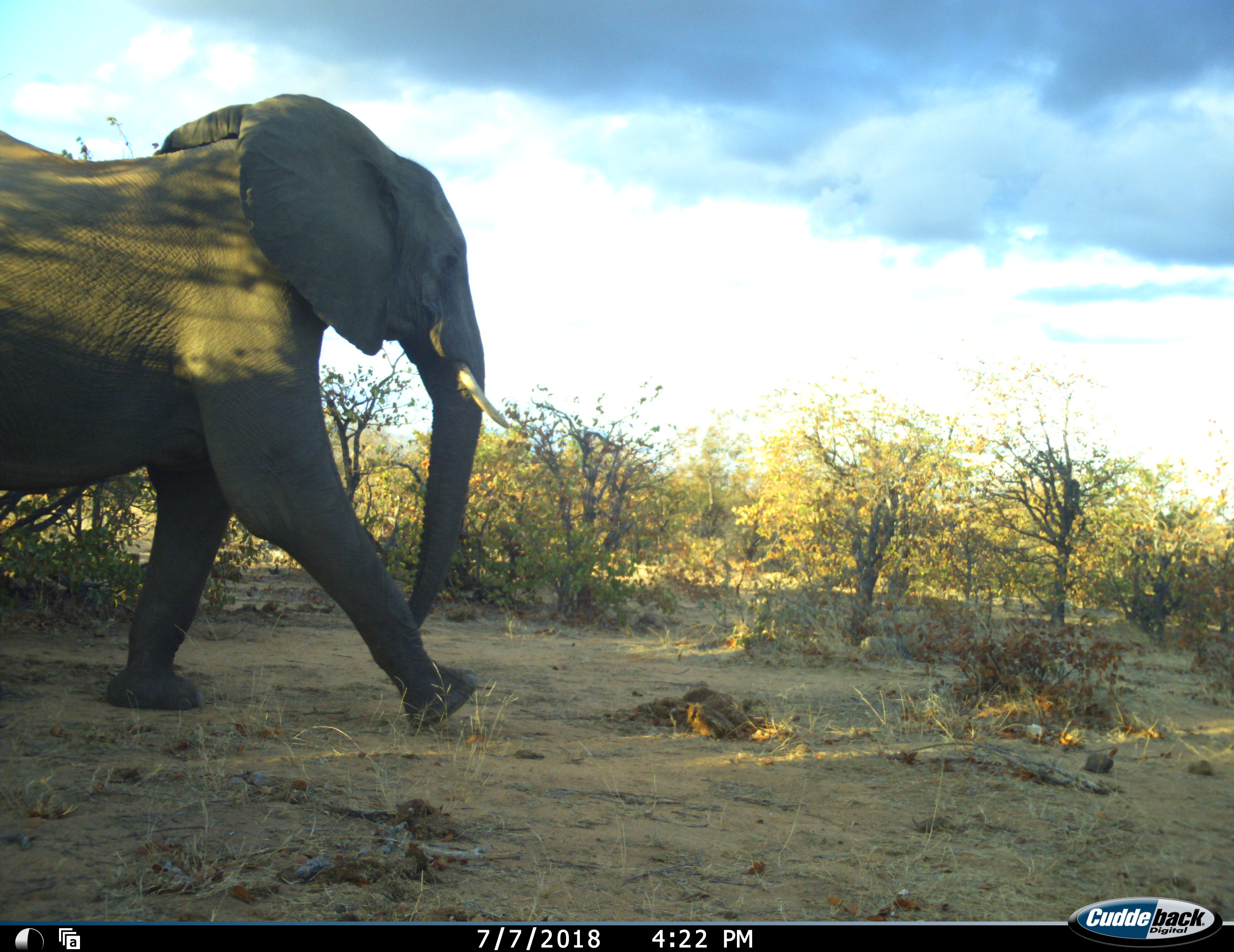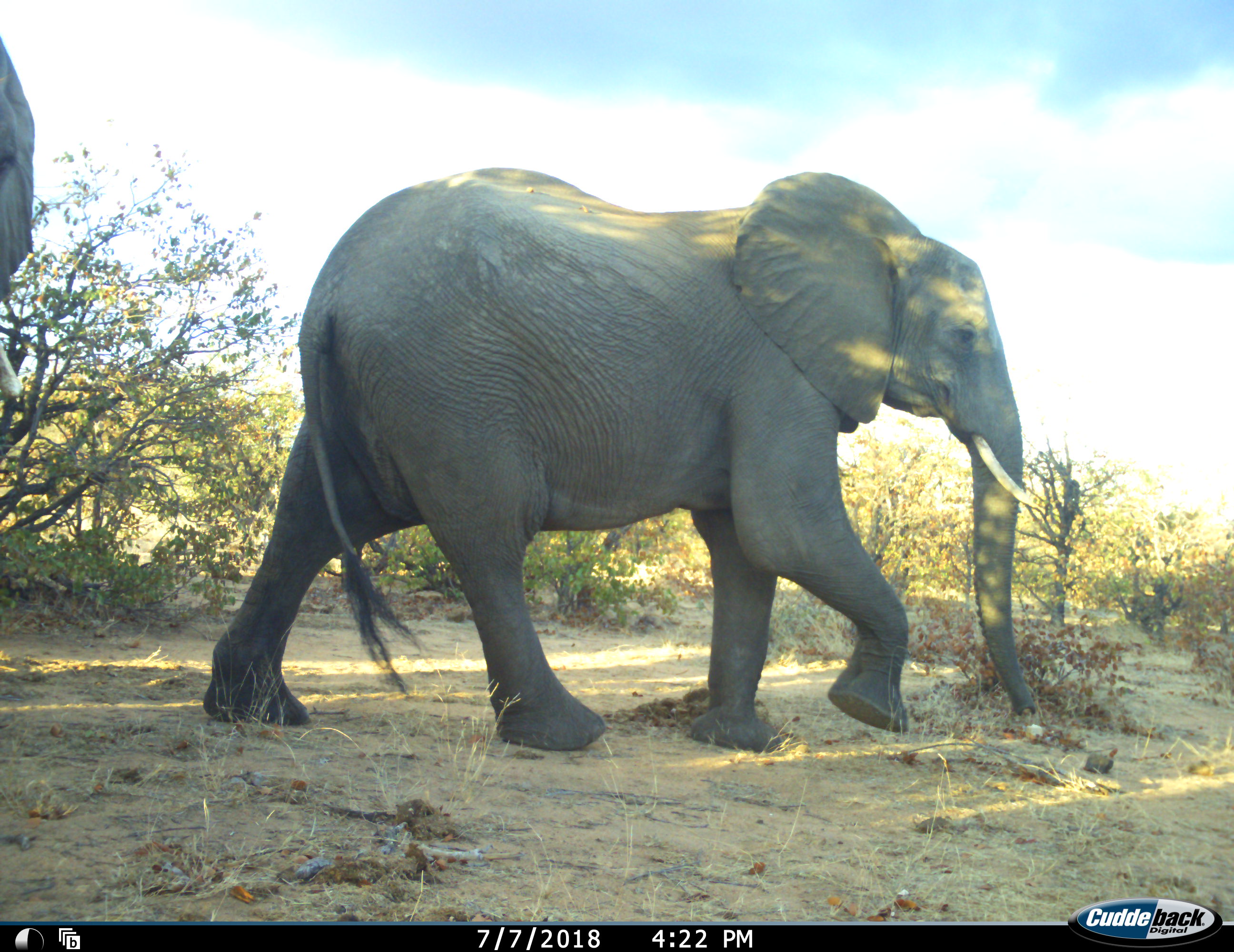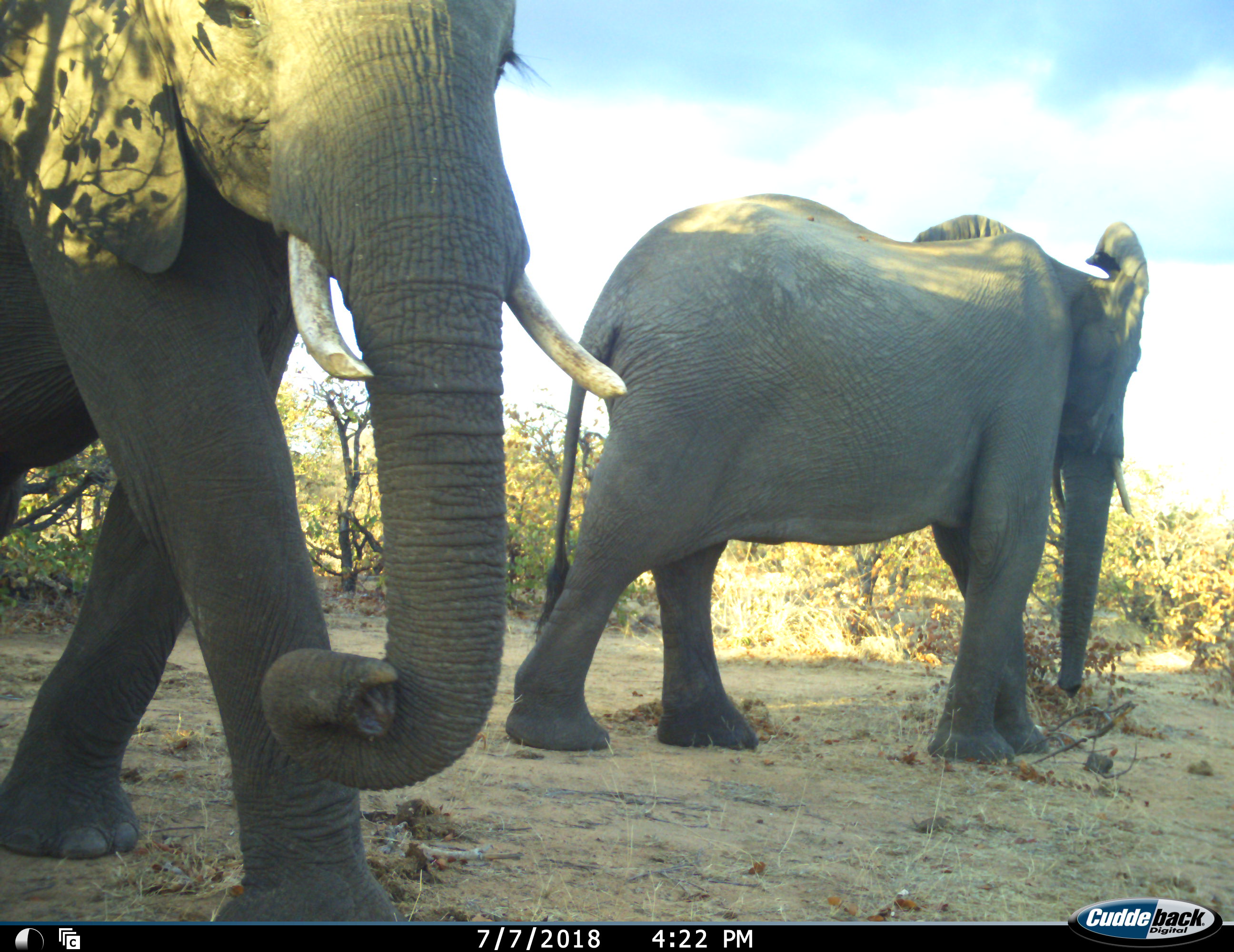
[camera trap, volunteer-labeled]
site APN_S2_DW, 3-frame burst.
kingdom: Animalia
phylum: Chordata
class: Mammalia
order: Proboscidea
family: Elephantidae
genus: Loxodonta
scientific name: Loxodonta africana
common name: african bush elephant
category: elephant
Elephant (african bush elephant) (Loxodonta africana), count 2. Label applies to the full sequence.